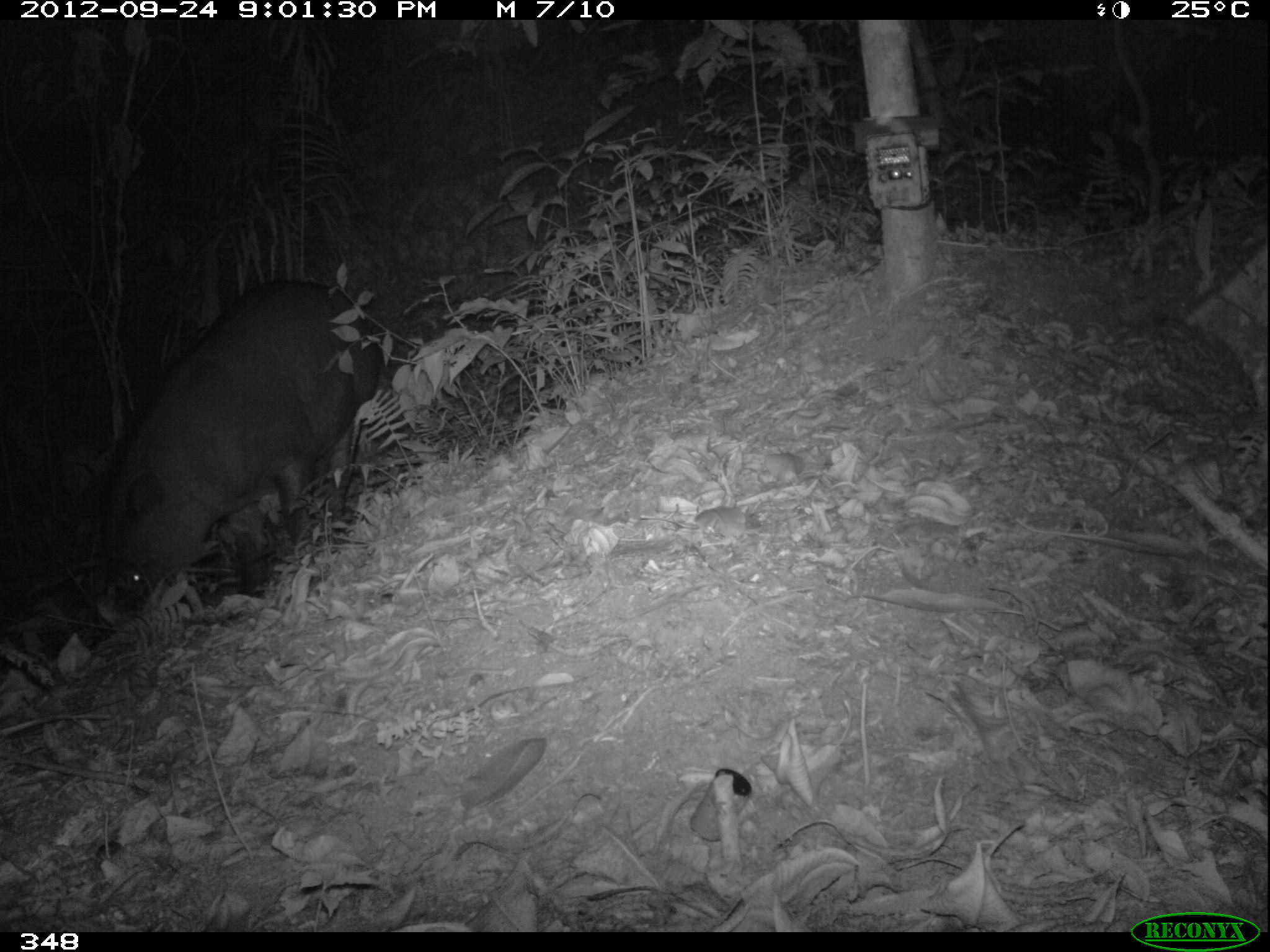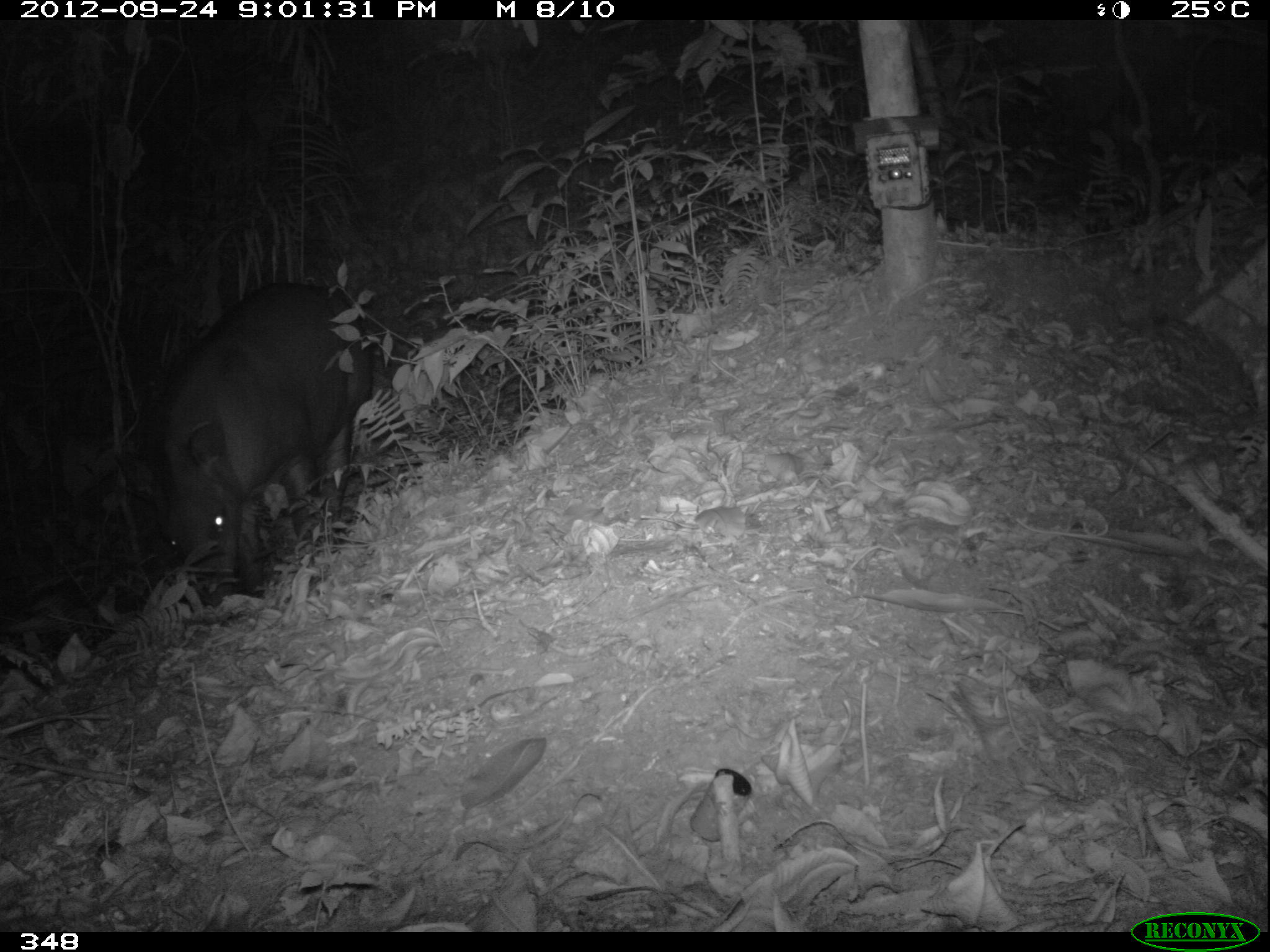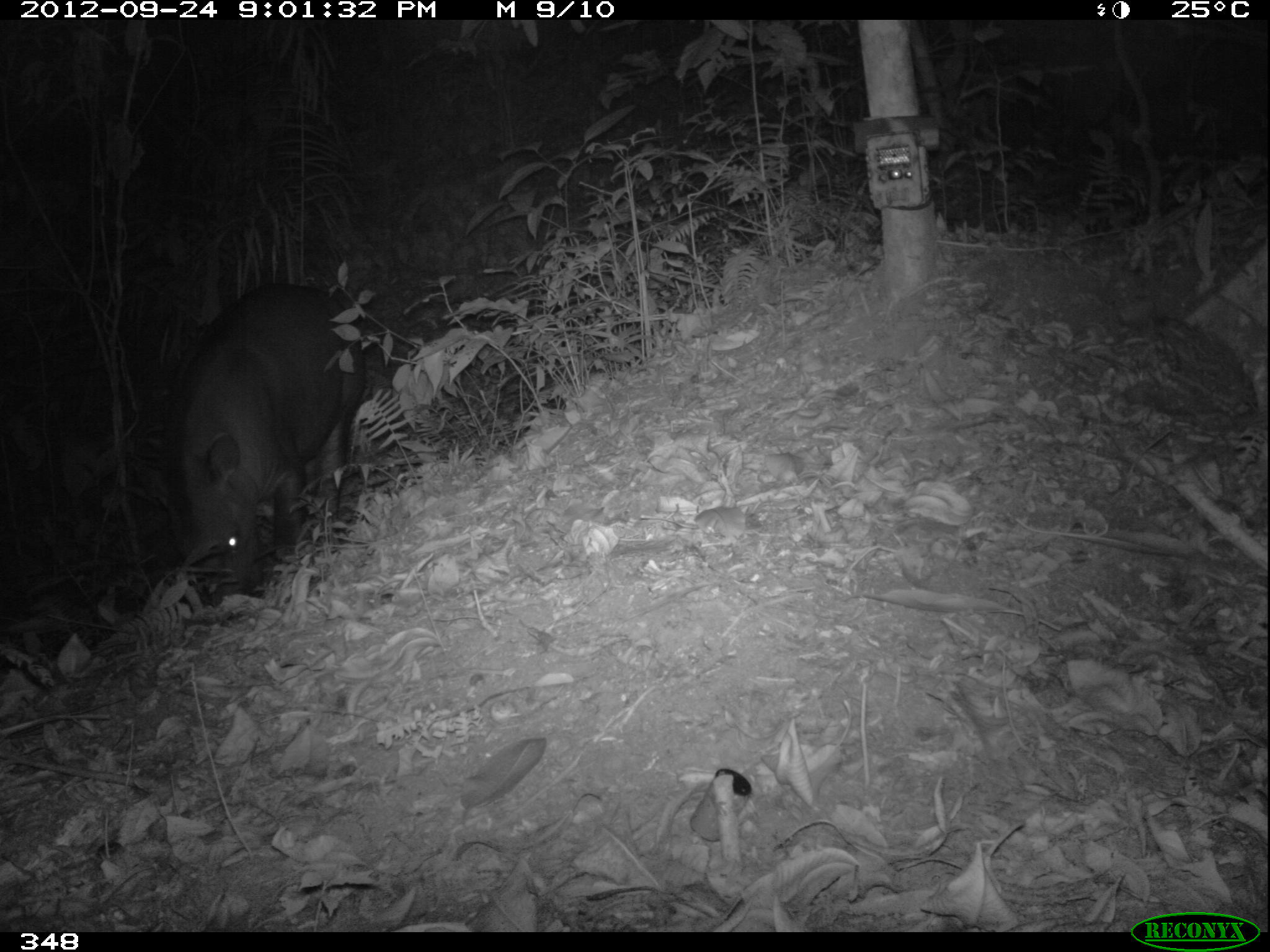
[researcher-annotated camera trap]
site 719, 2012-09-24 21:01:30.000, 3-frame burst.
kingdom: Animalia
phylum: Chordata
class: Mammalia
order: Perissodactyla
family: Tapiridae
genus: Tapirus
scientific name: Tapirus terrestris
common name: south american tapir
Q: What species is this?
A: Tapirus terrestris (south american tapir).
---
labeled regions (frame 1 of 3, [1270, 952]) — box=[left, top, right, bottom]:
tapirus terrestris: box=[100, 277, 381, 612]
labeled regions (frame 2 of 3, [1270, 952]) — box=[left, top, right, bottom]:
tapirus terrestris: box=[145, 280, 372, 605]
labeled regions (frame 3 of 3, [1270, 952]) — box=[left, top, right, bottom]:
tapirus terrestris: box=[165, 282, 365, 604]